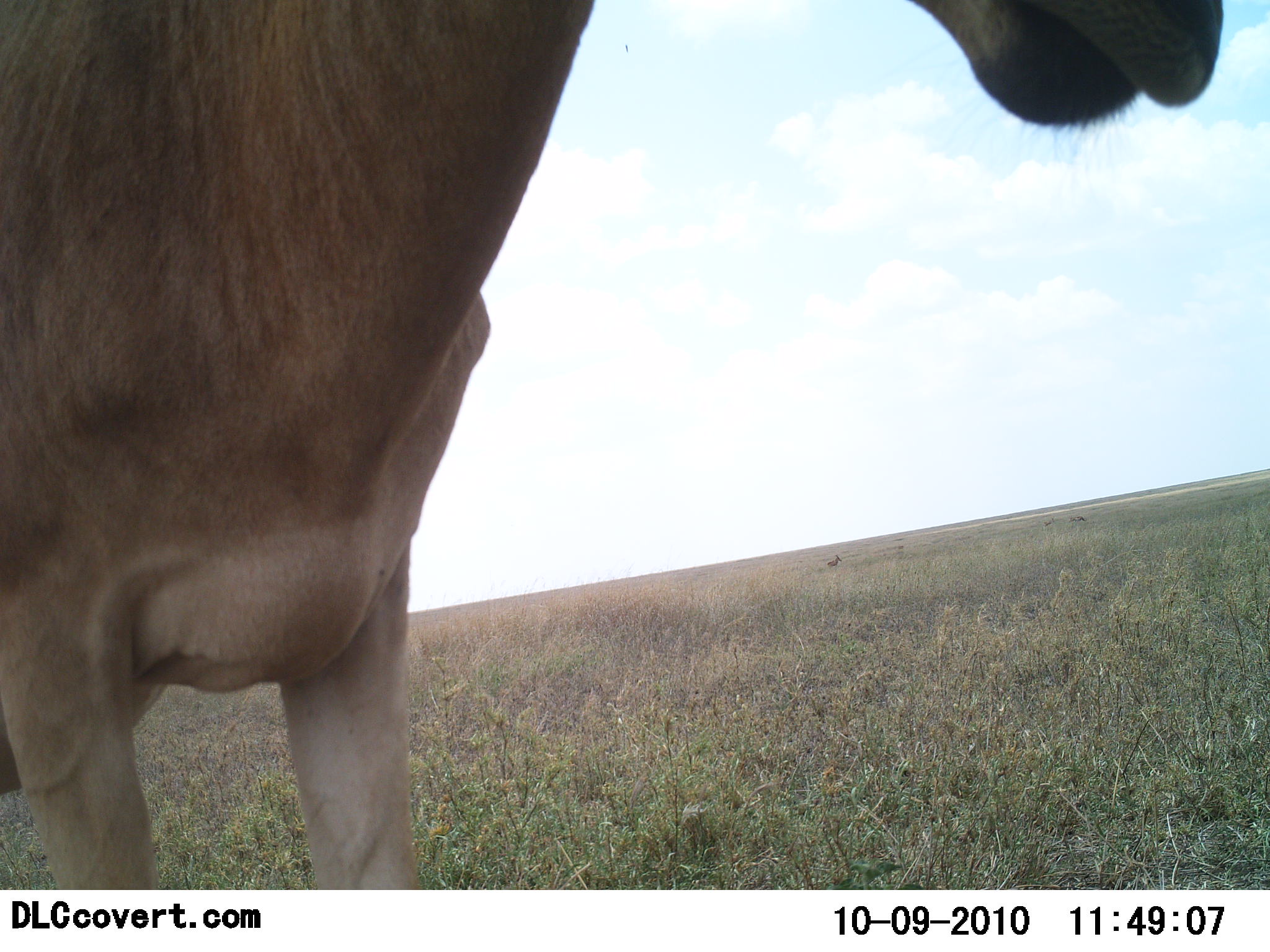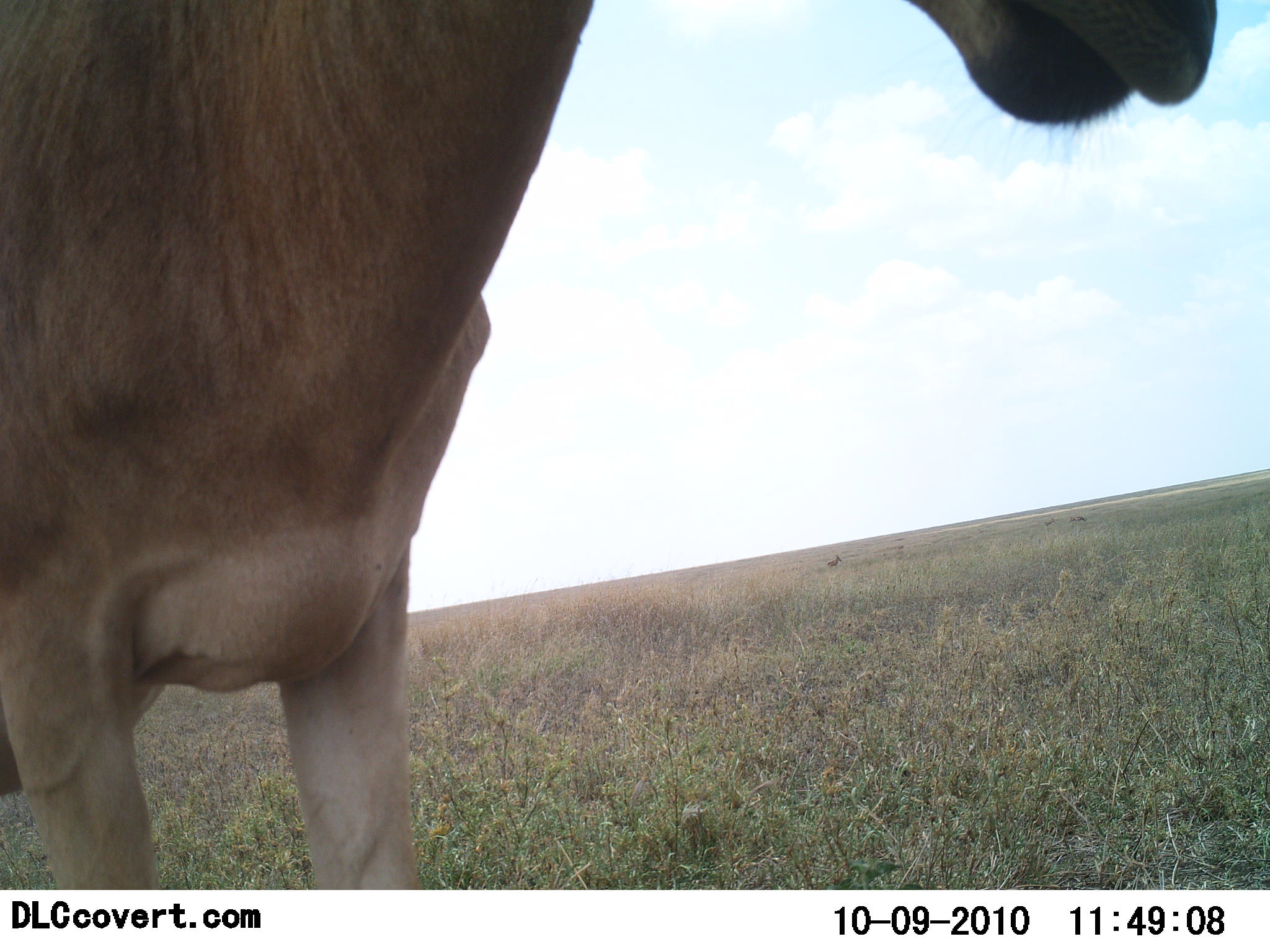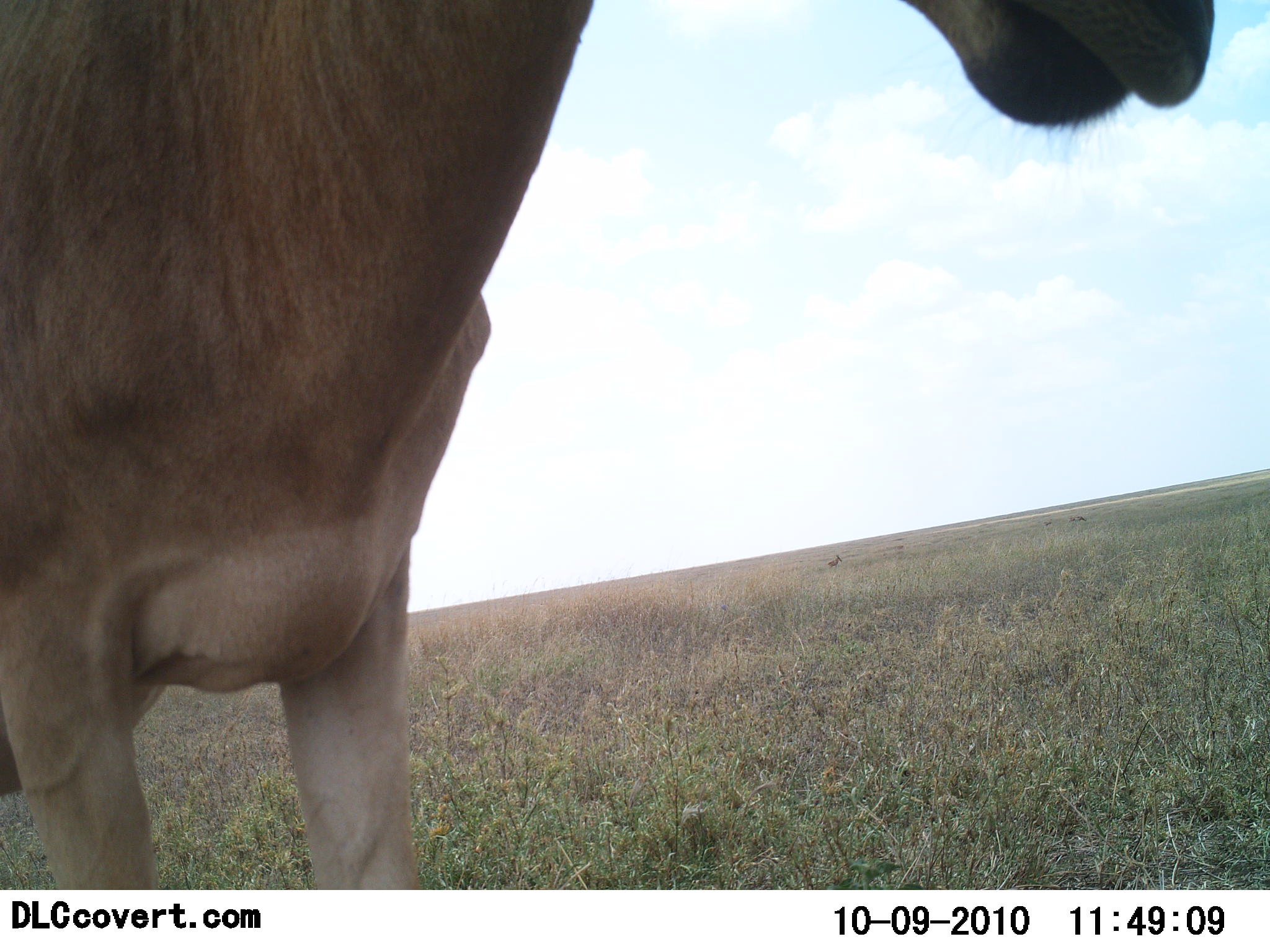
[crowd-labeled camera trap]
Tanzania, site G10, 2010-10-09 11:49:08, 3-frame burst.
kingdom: Animalia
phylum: Chordata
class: Mammalia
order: Artiodactyla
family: Bovidae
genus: Alcelaphus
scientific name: Alcelaphus buselaphus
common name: hartebeest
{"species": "hartebeest (Alcelaphus buselaphus)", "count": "1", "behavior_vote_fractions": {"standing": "93%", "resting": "7%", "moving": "0%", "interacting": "7%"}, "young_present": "0%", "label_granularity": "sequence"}